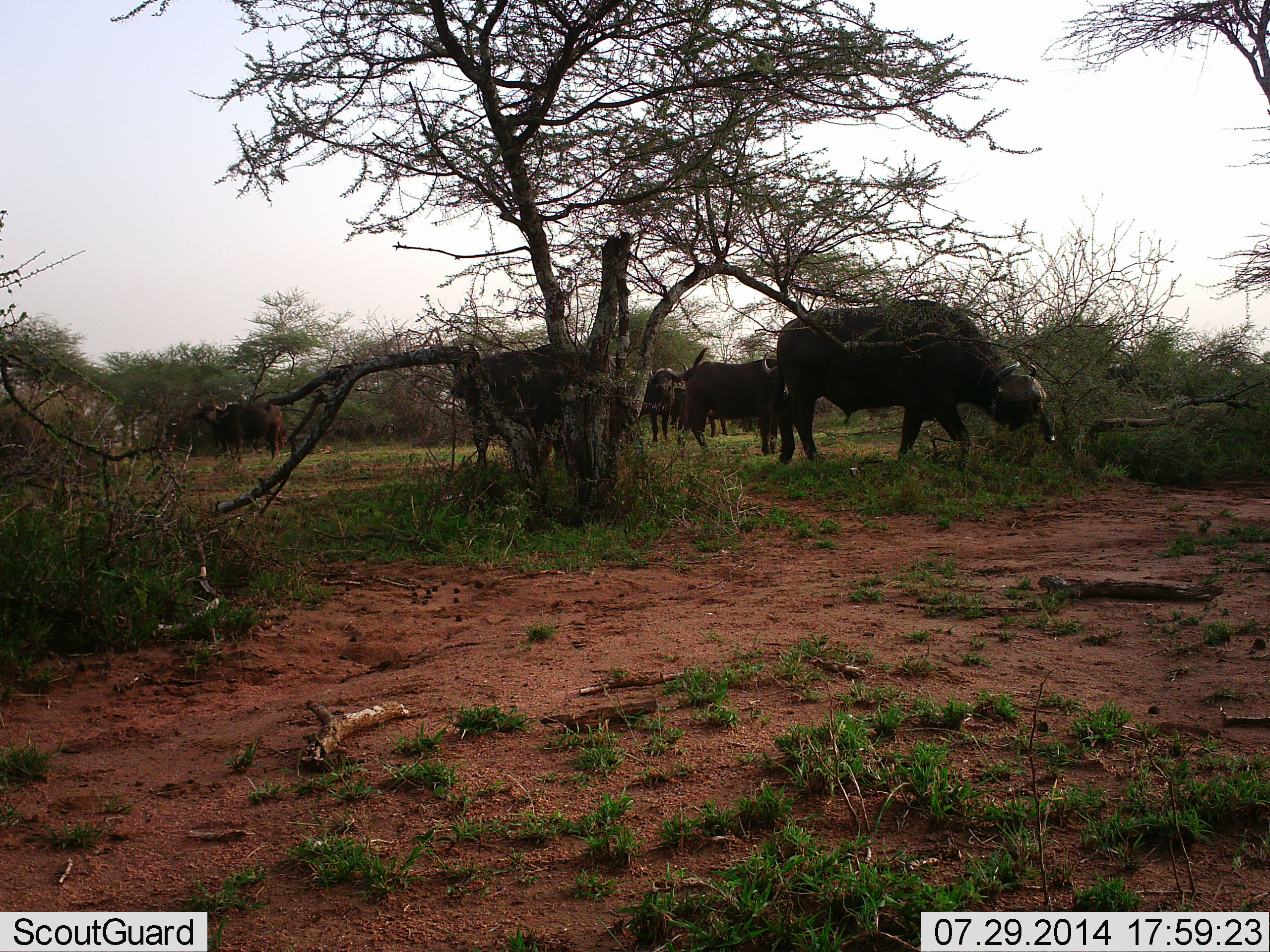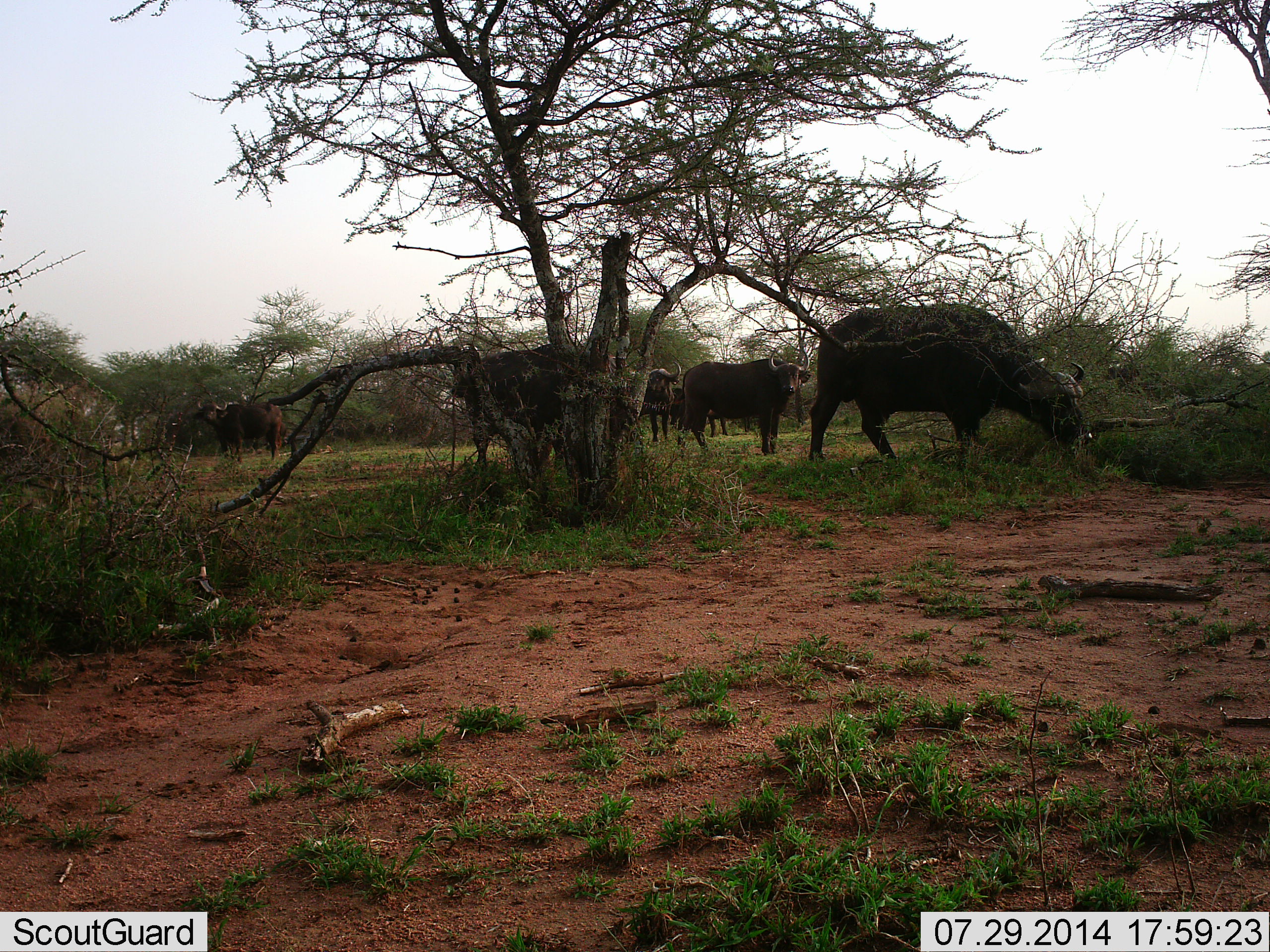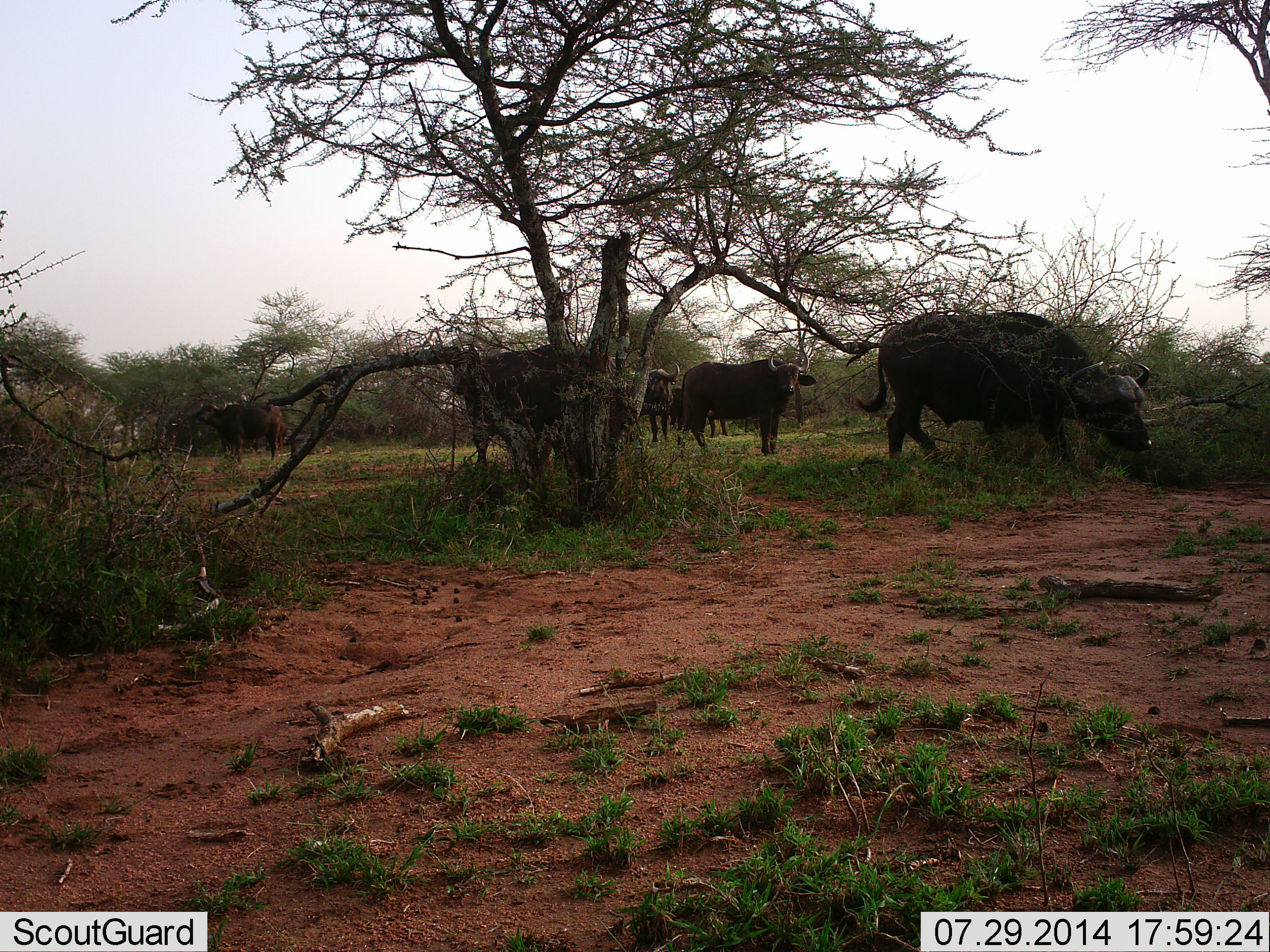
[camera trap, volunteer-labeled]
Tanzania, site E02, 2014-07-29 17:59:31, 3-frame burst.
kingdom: Animalia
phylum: Chordata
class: Mammalia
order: Artiodactyla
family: Bovidae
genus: Syncerus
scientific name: Syncerus caffer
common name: cape buffalo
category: buffalo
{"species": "buffalo (cape buffalo) (Syncerus caffer)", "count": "6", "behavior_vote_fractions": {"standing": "70%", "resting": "10%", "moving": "50%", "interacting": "0%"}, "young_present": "0%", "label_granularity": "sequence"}